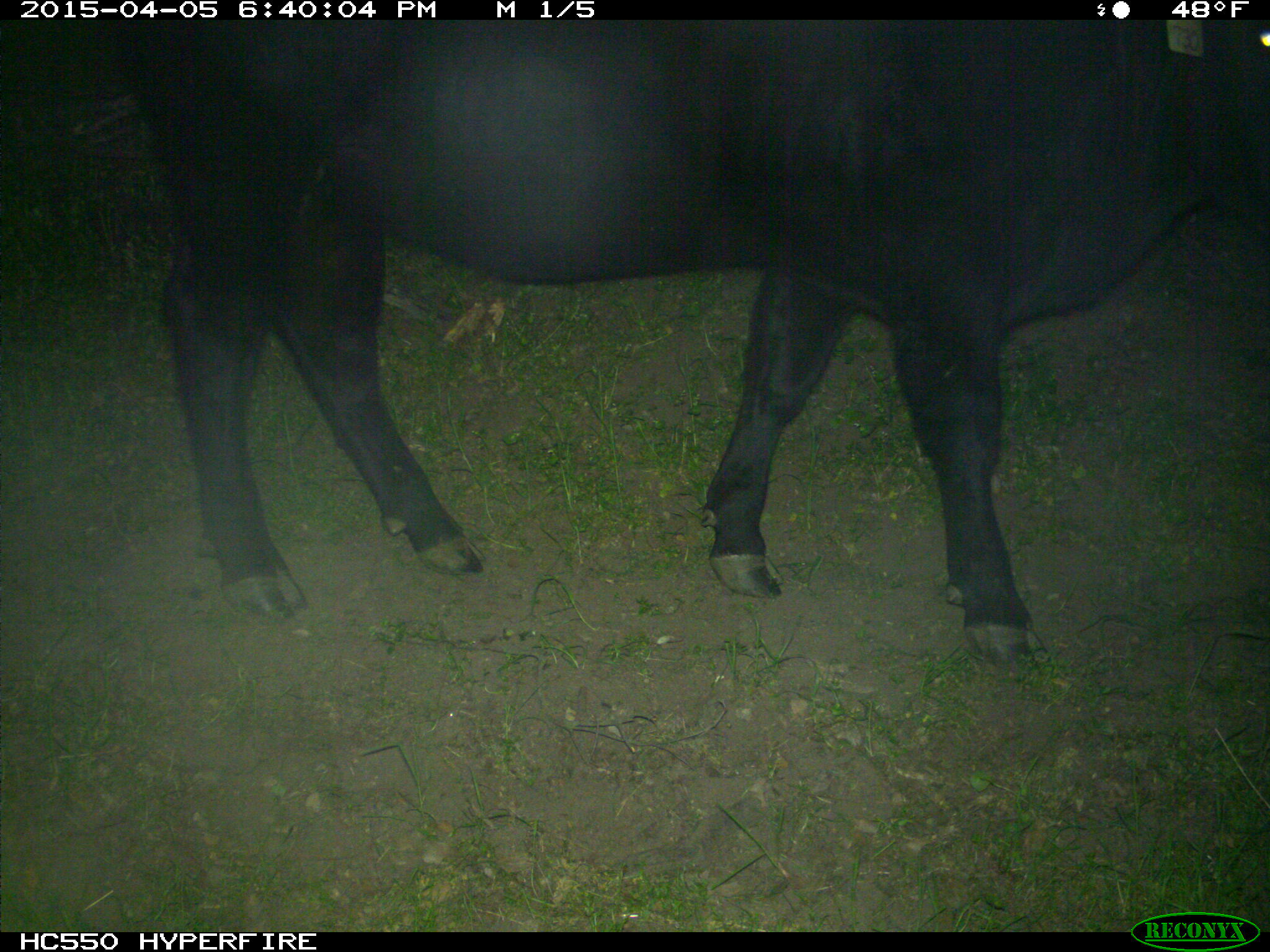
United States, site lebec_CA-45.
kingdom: Animalia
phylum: Chordata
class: Mammalia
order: Artiodactyla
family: Bovidae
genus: Bos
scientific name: Bos taurus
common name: domestic cow